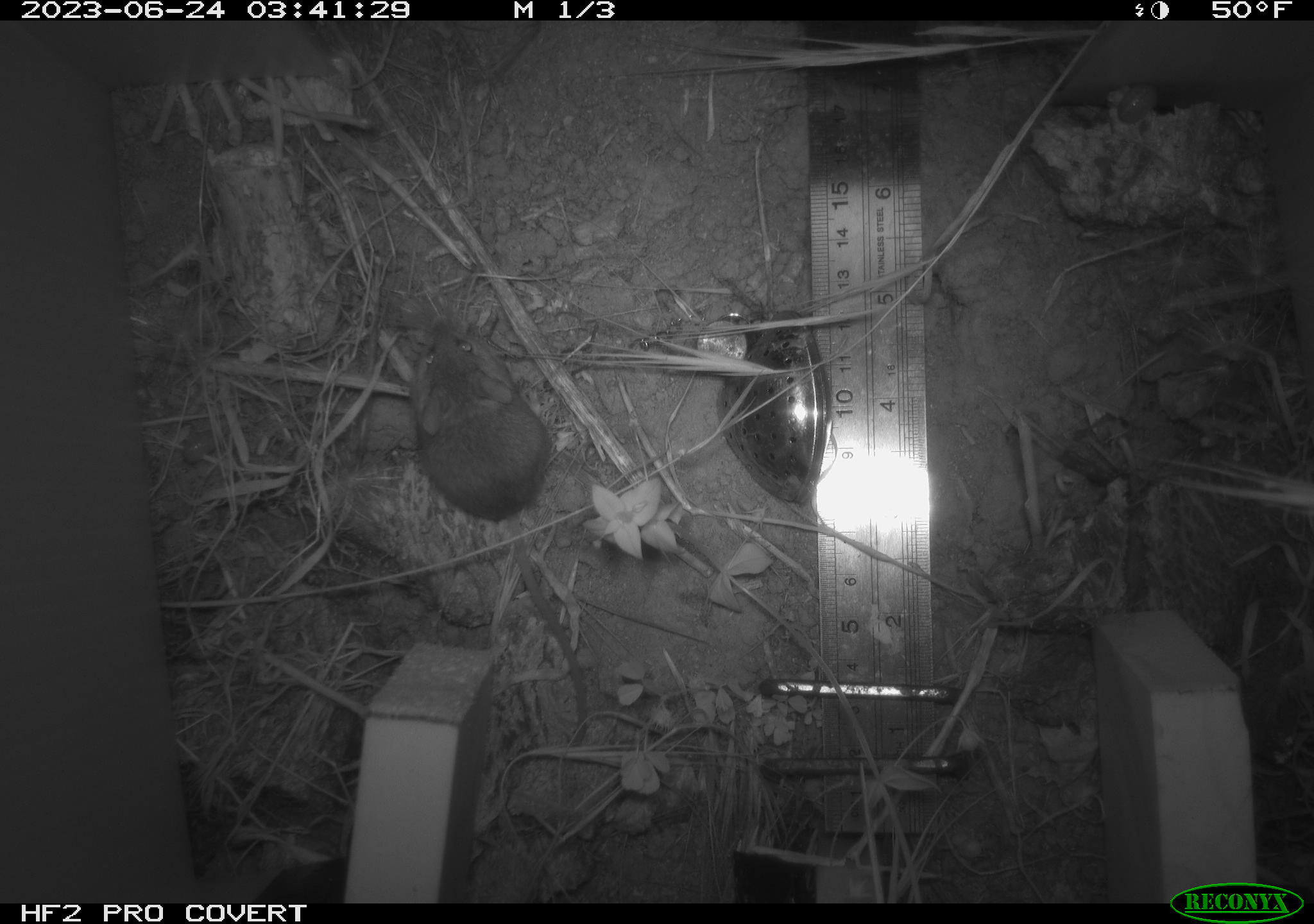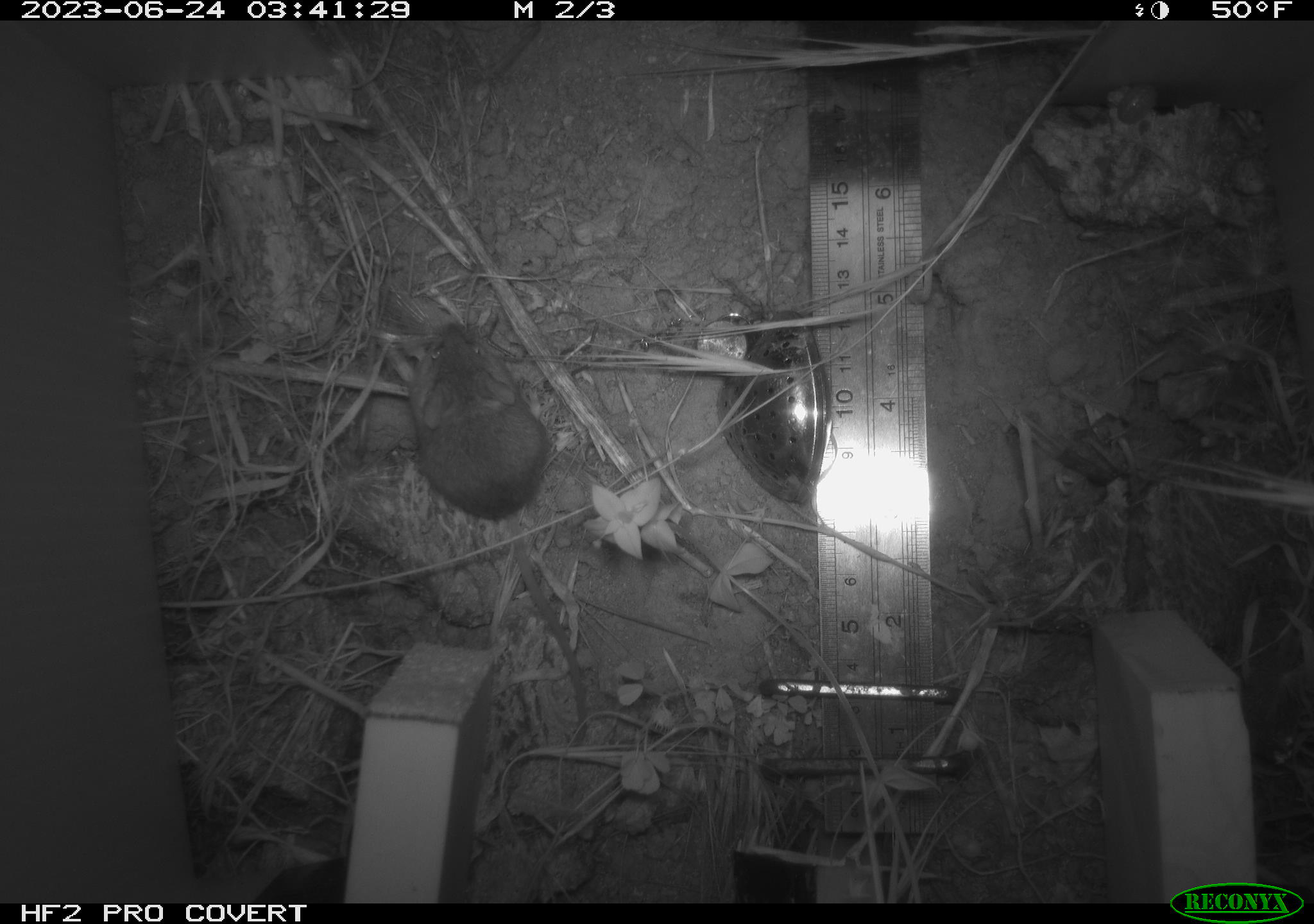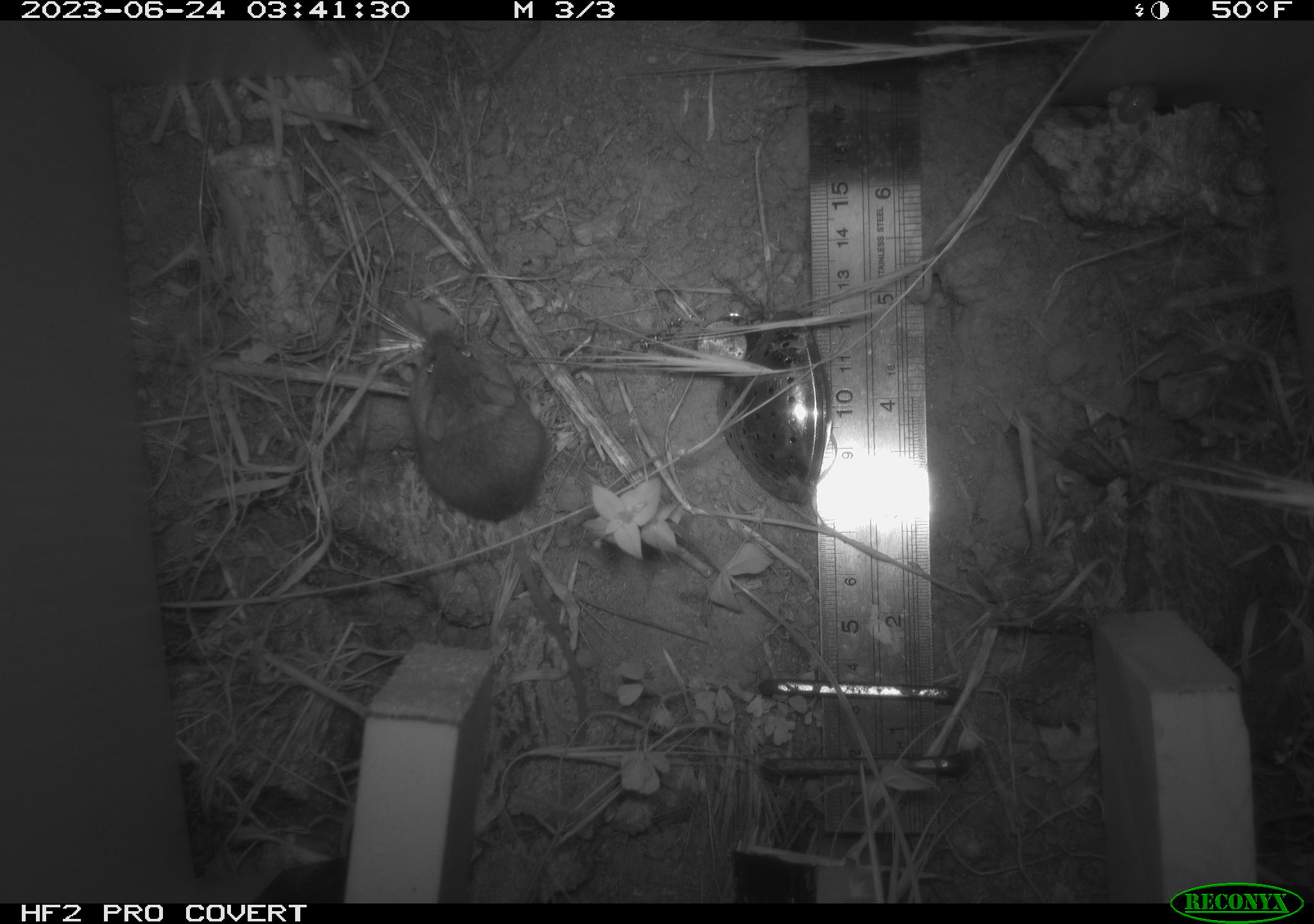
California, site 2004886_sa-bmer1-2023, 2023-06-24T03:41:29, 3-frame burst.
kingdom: Animalia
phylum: Chordata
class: Mammalia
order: Rodentia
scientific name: Rodentia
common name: mouse species